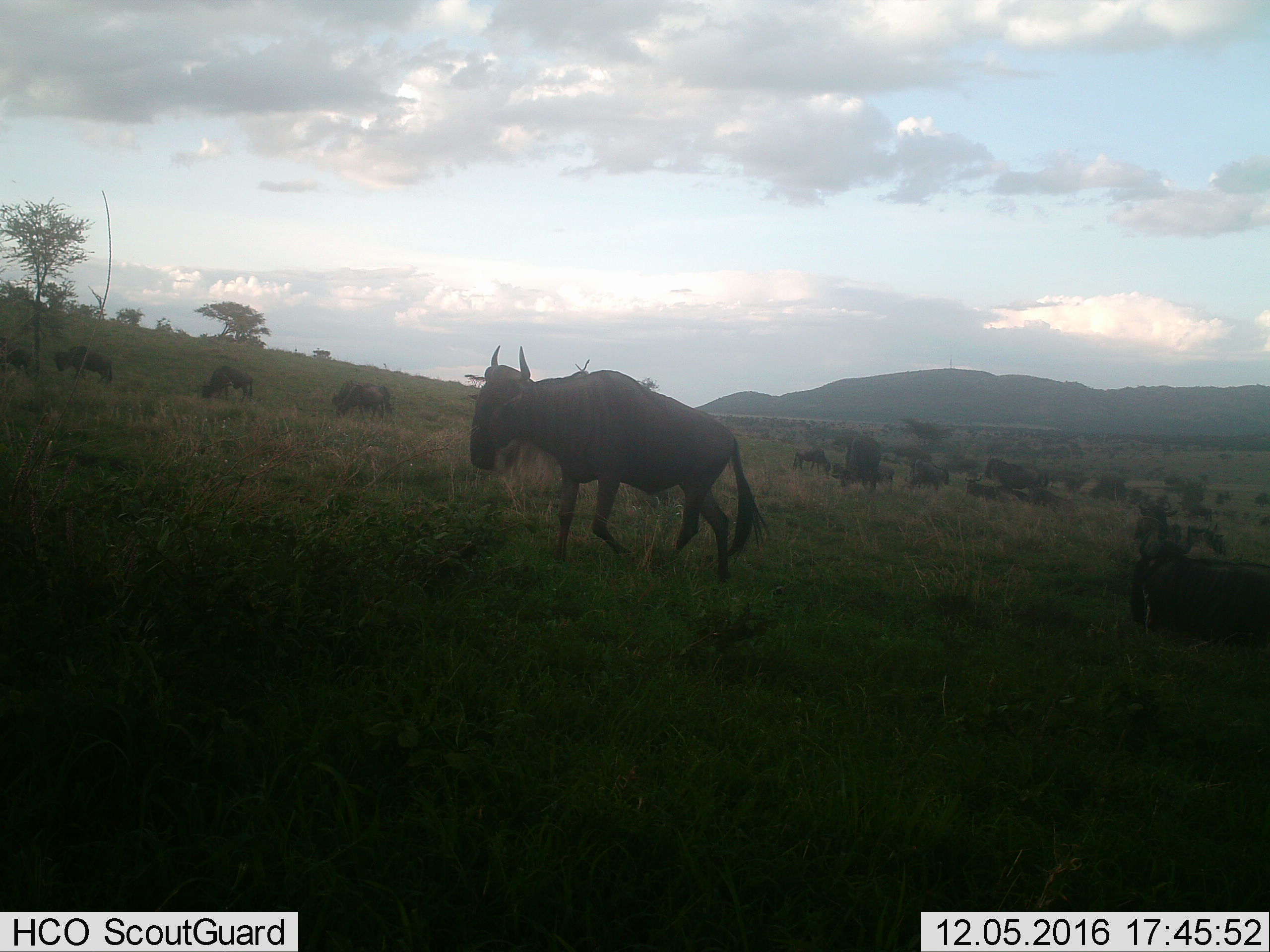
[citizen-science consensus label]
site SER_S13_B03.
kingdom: Animalia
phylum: Chordata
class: Mammalia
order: Artiodactyla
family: Bovidae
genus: Connochaetes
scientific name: Connochaetes taurinus taurinus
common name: blue wildebeest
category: wildebeestblue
Wildebeestblue (blue wildebeest) (Connochaetes taurinus taurinus), count 11-50. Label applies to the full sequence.